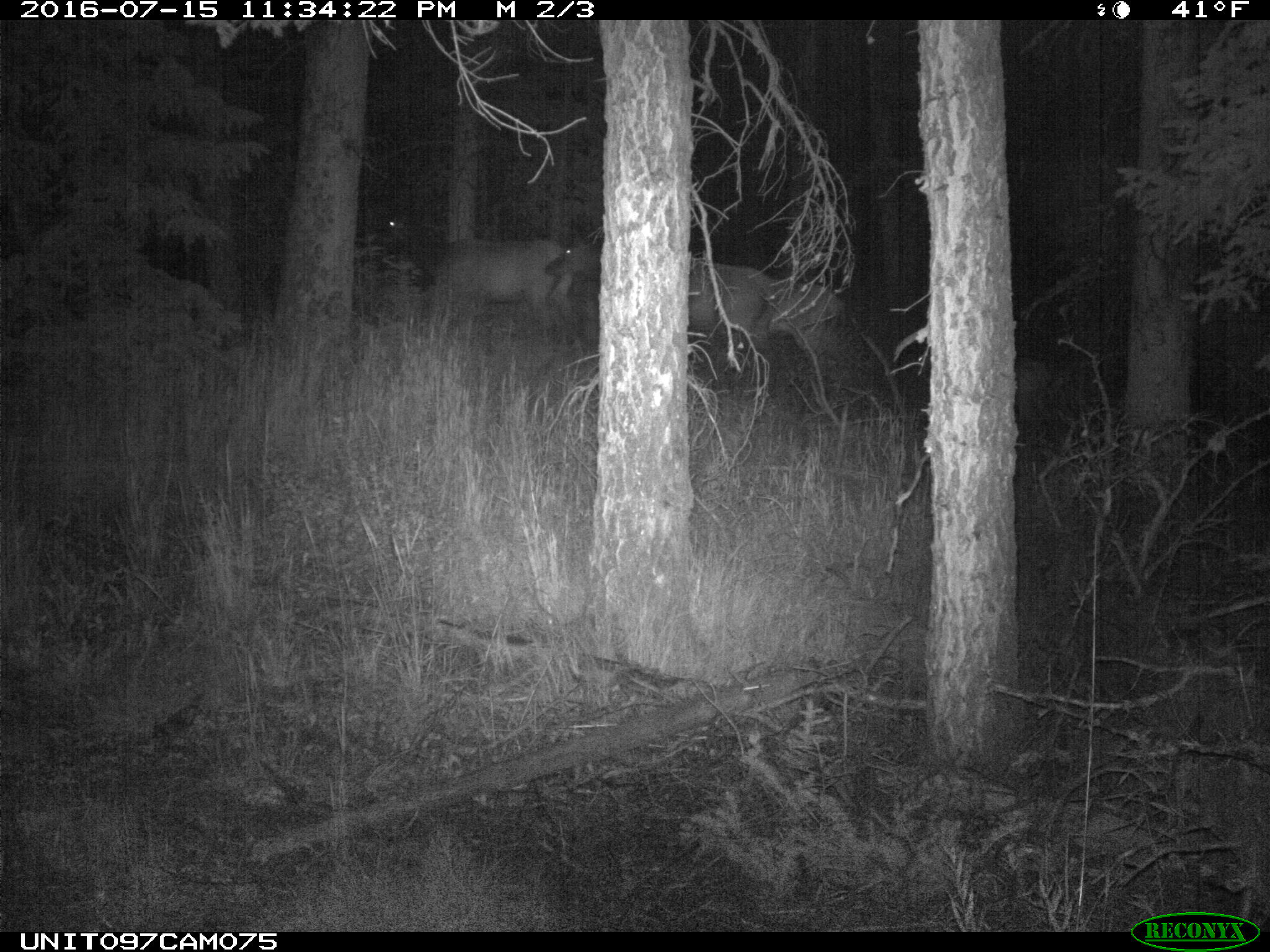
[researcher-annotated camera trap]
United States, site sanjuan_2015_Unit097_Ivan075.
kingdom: Animalia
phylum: Chordata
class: Mammalia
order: Artiodactyla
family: Cervidae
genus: Cervus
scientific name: Cervus elaphus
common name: red deer